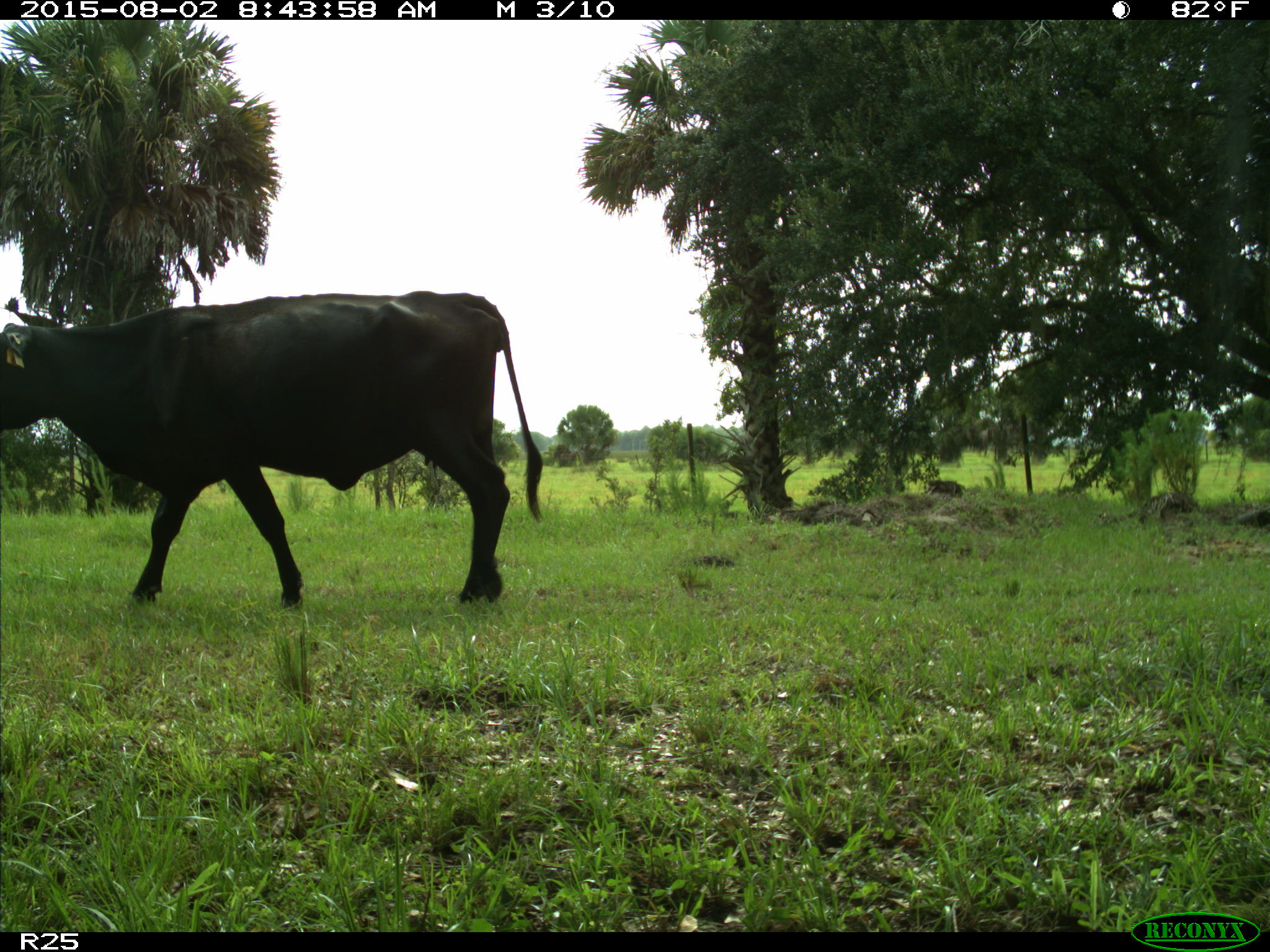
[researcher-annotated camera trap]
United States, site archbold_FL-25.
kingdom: Animalia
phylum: Chordata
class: Mammalia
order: Artiodactyla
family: Bovidae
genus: Bos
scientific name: Bos taurus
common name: domestic cow